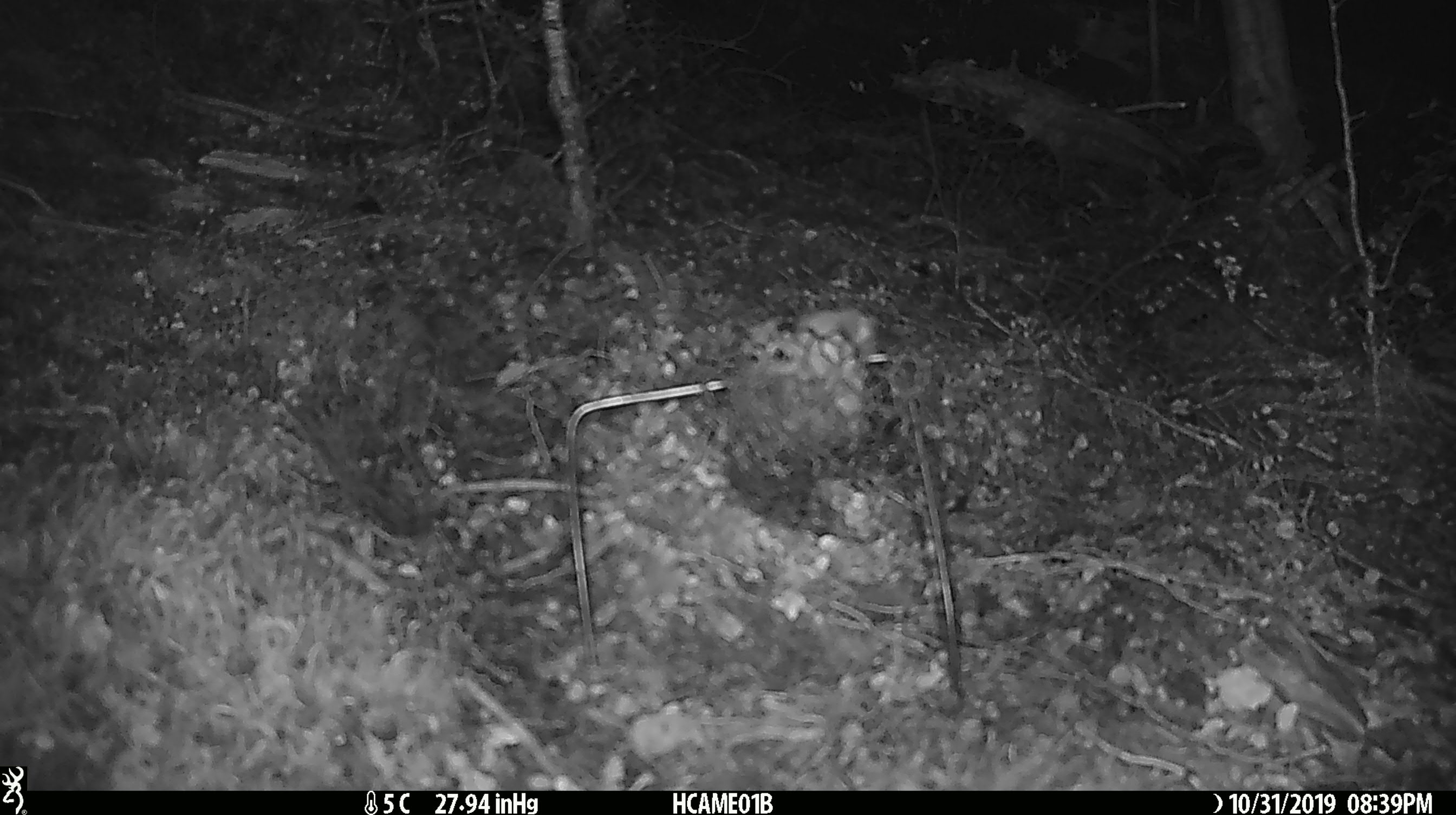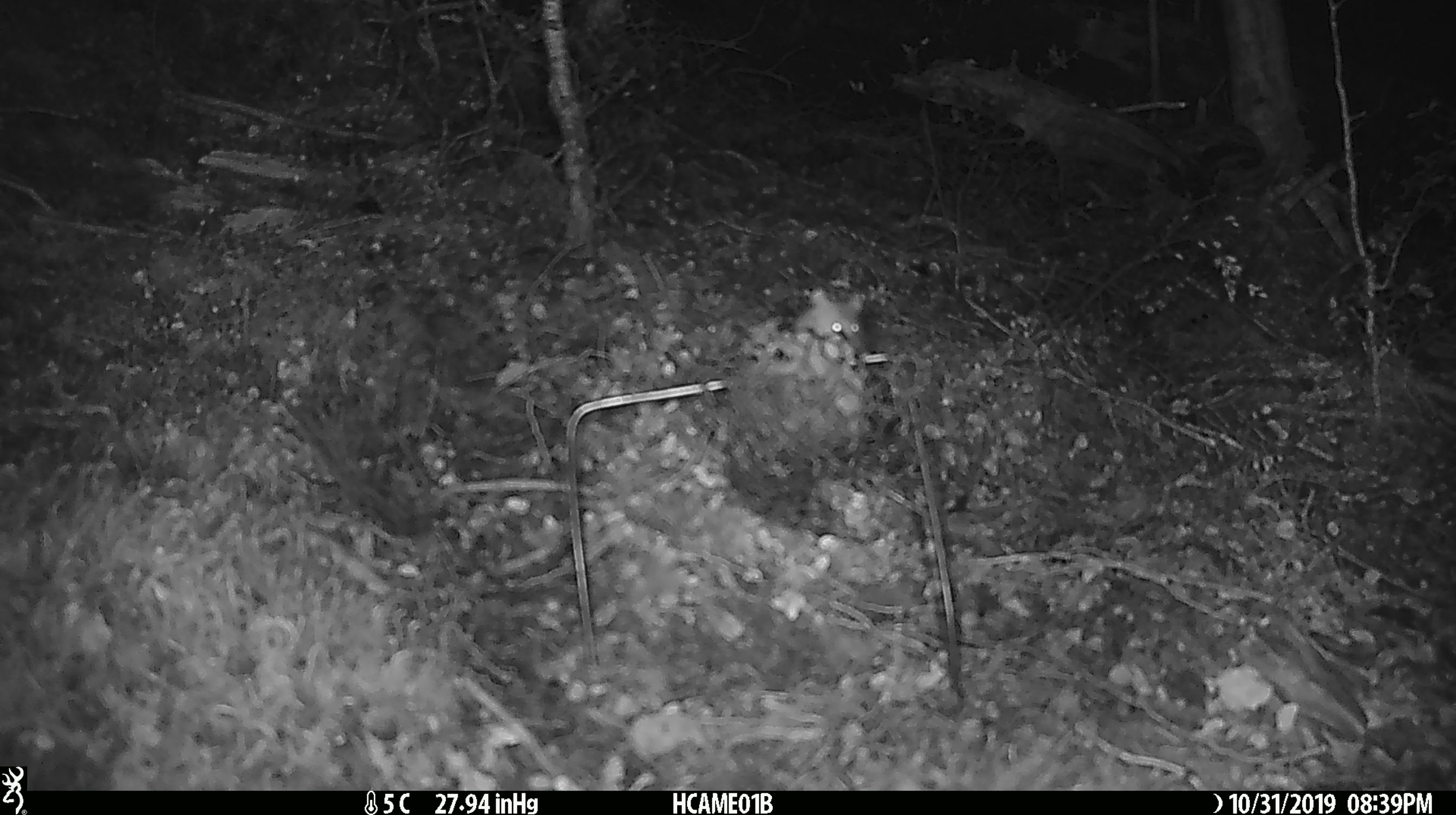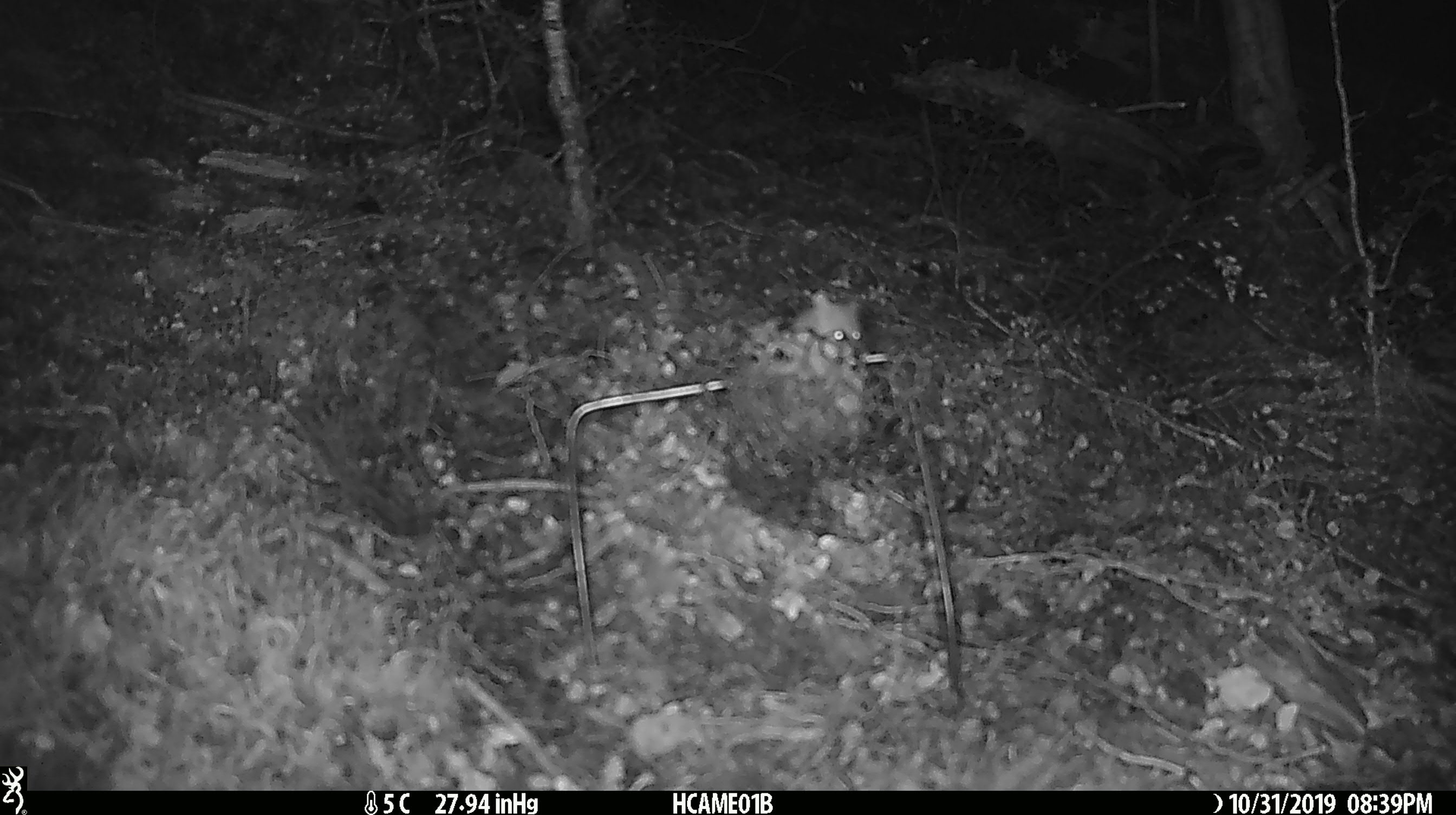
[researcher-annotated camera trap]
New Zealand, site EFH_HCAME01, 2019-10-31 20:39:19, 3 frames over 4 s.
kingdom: Animalia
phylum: Chordata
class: Mammalia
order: Rodentia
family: Muridae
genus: Mus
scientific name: Mus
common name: mouse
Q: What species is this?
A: Mouse (Mus).